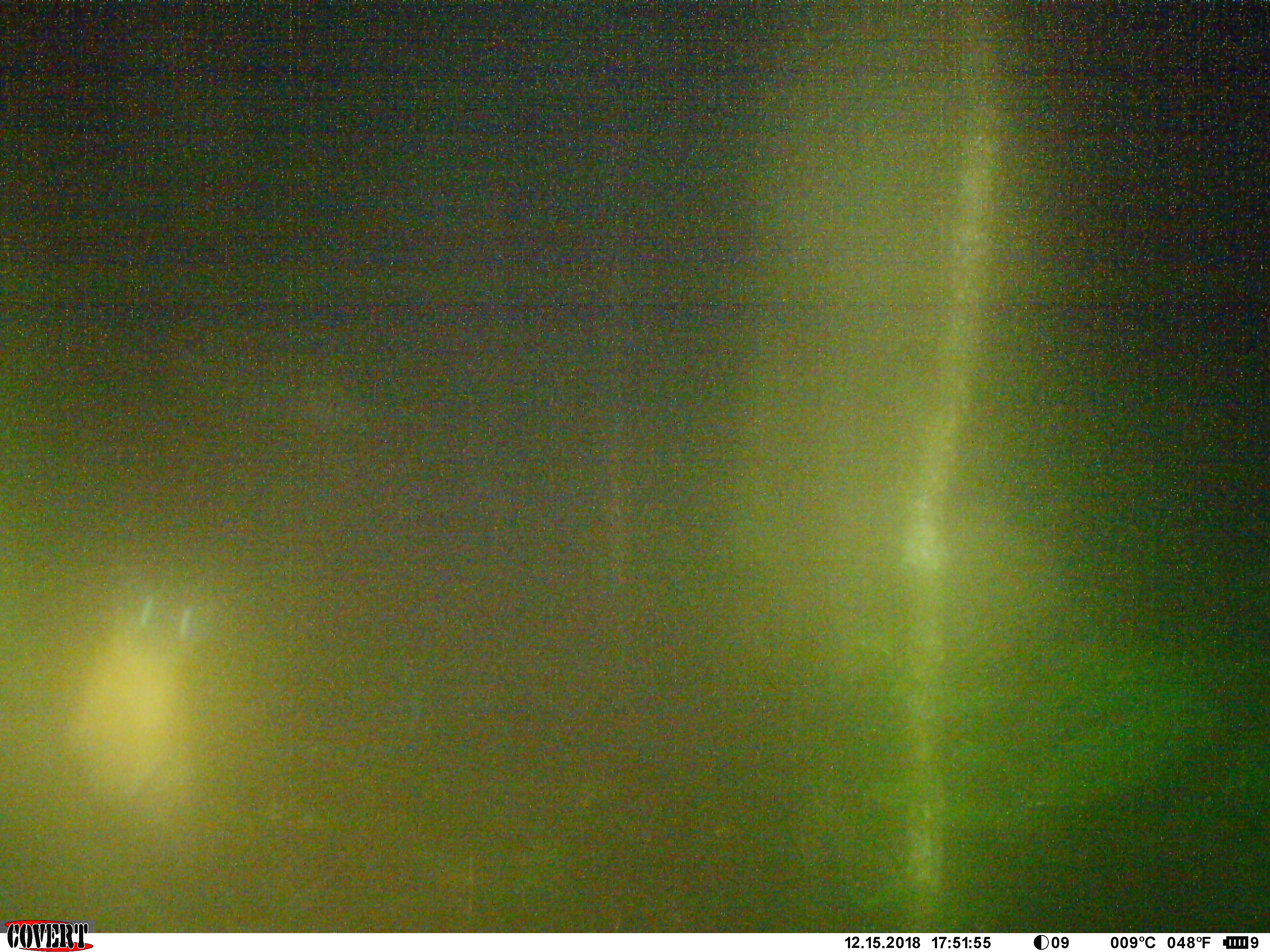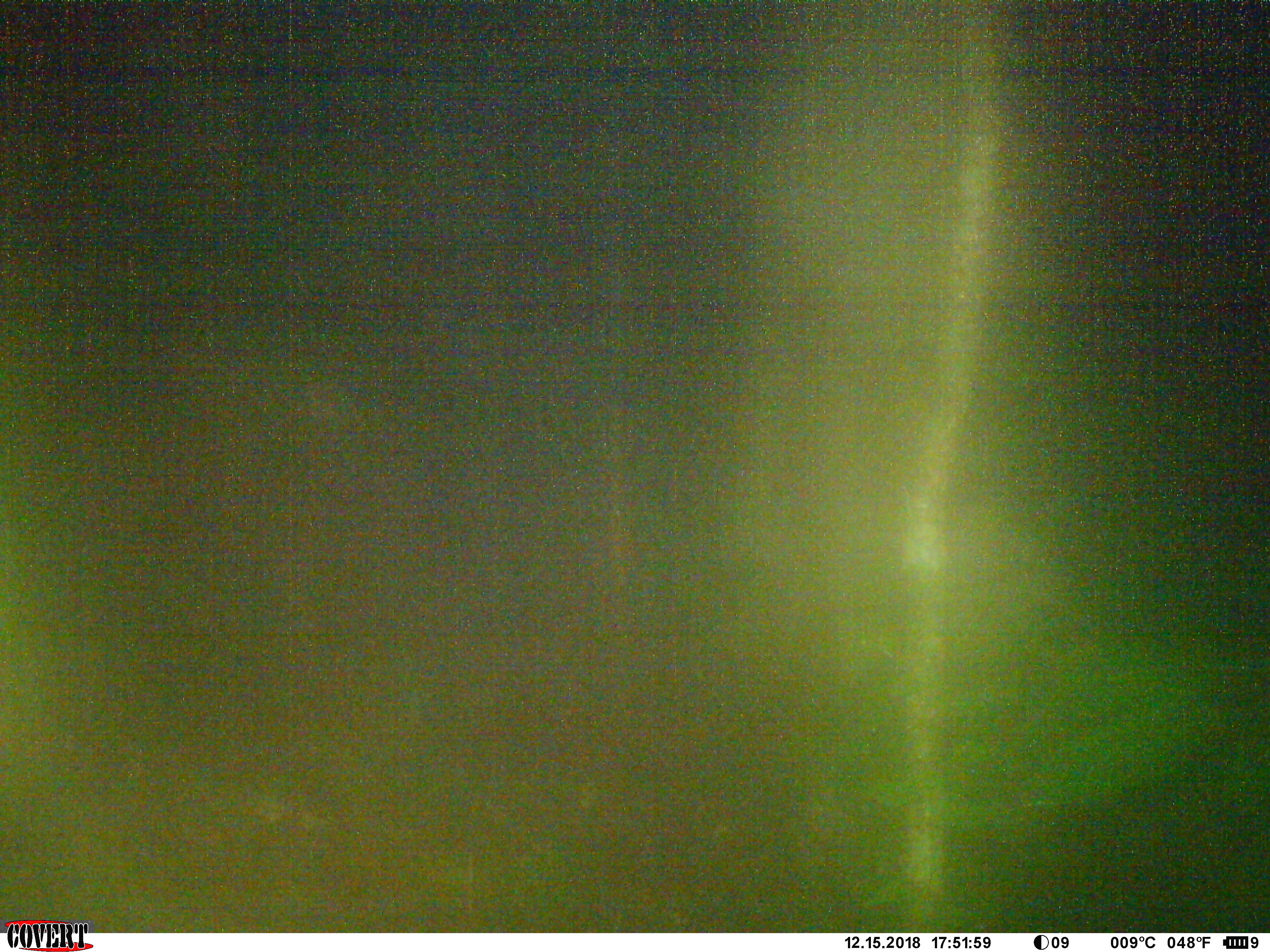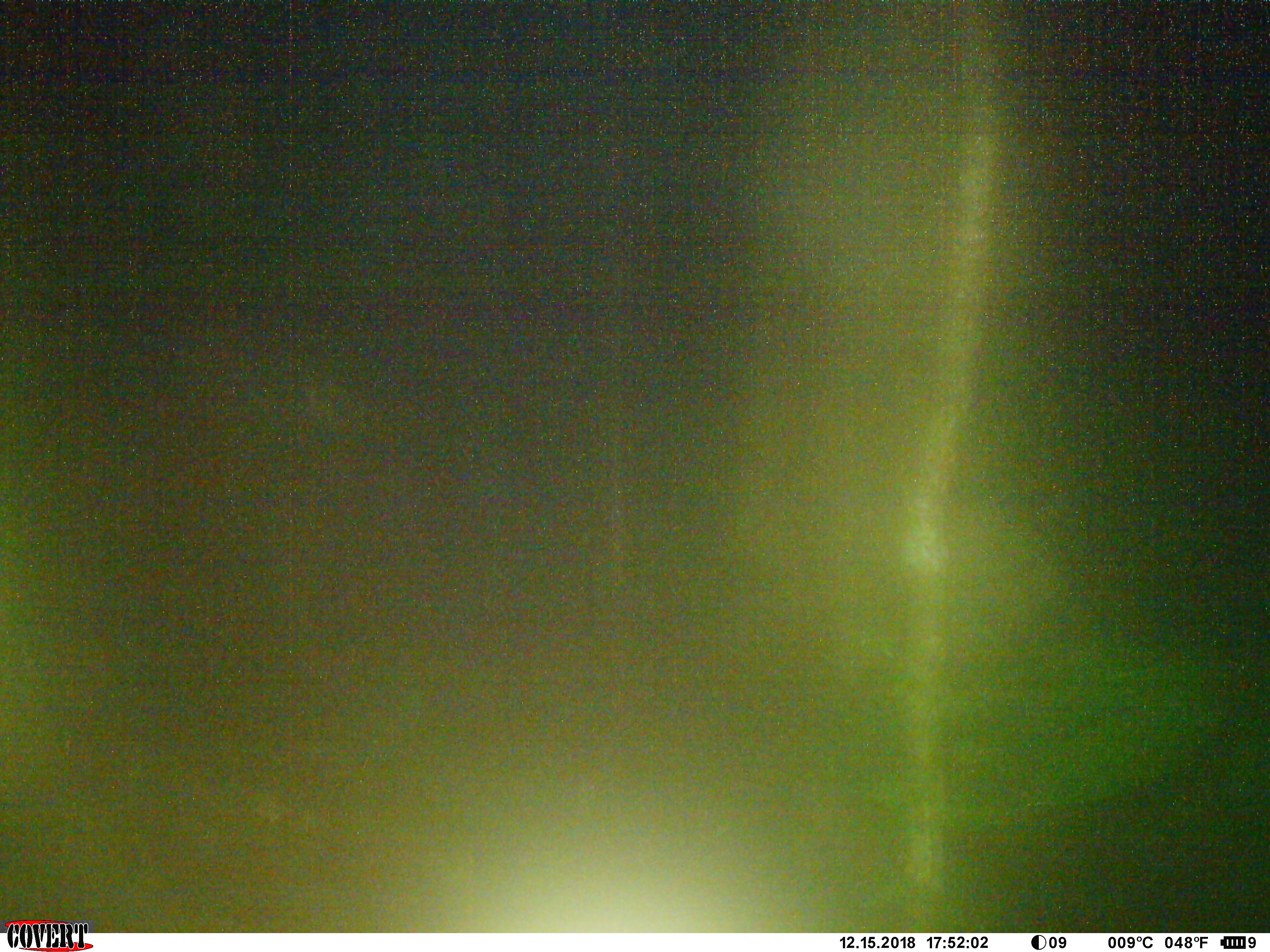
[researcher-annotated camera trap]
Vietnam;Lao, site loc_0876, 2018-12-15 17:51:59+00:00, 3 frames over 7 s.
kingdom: Animalia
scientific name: Animalia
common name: animal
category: unidentified animal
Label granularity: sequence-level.